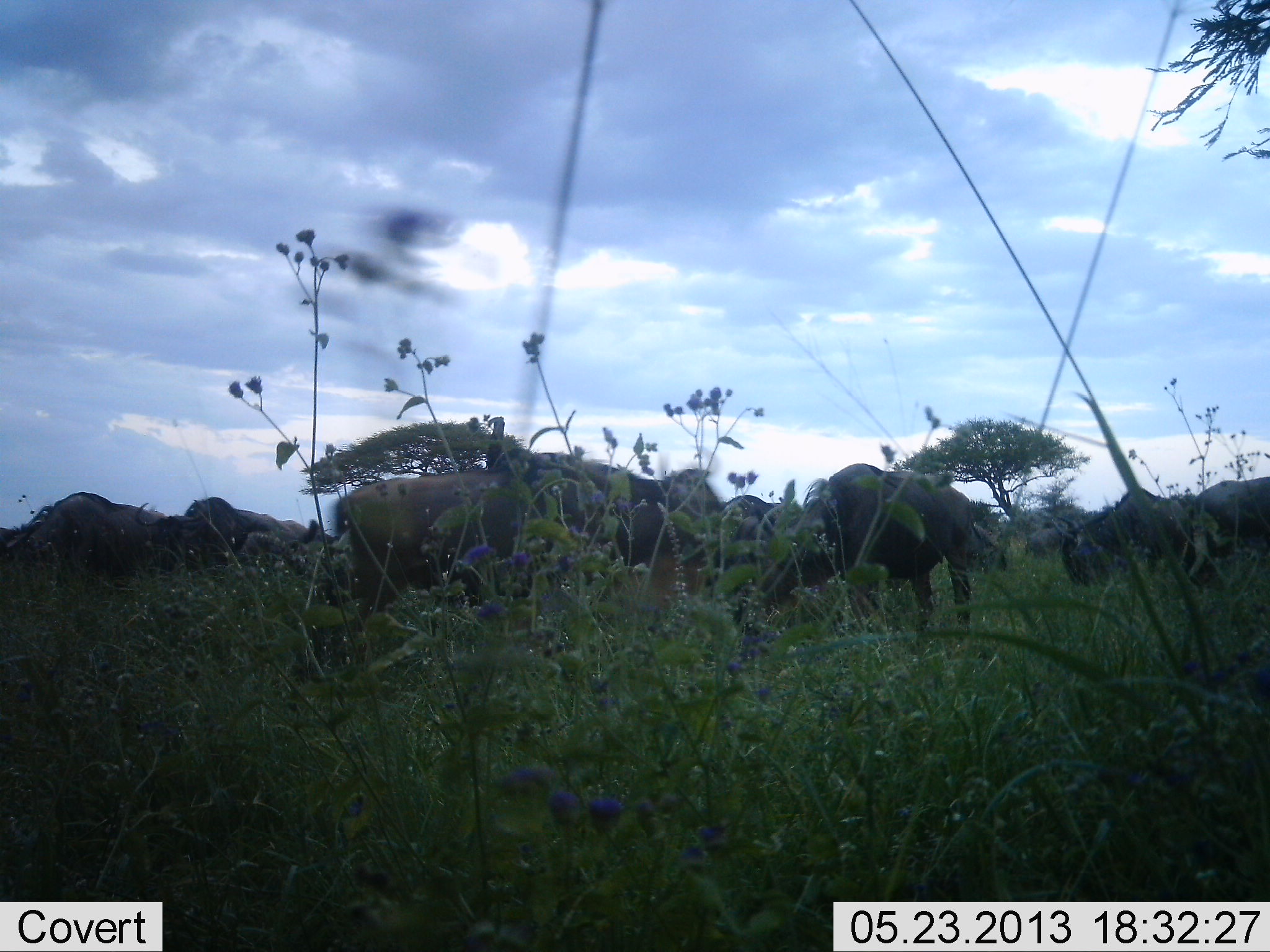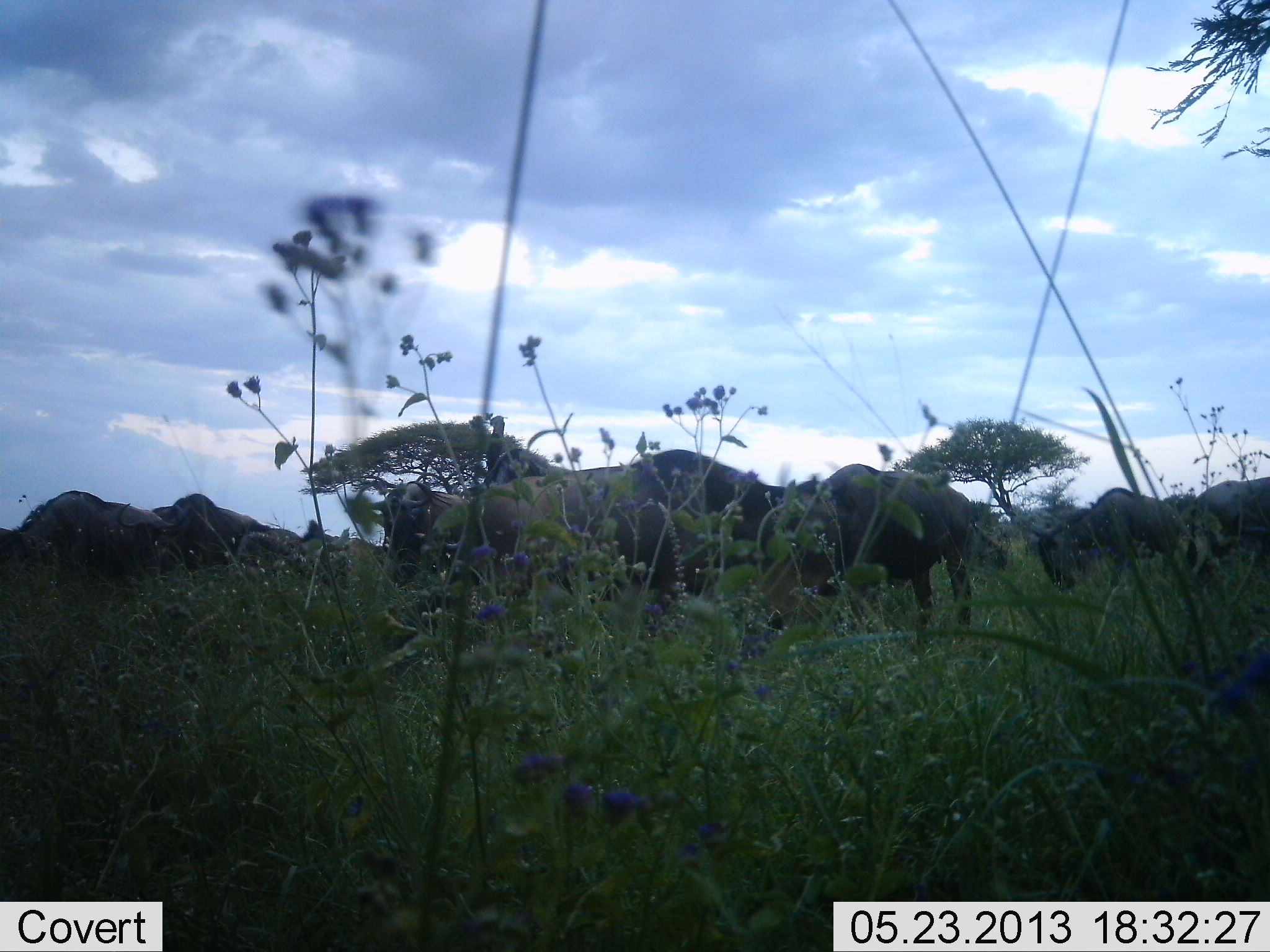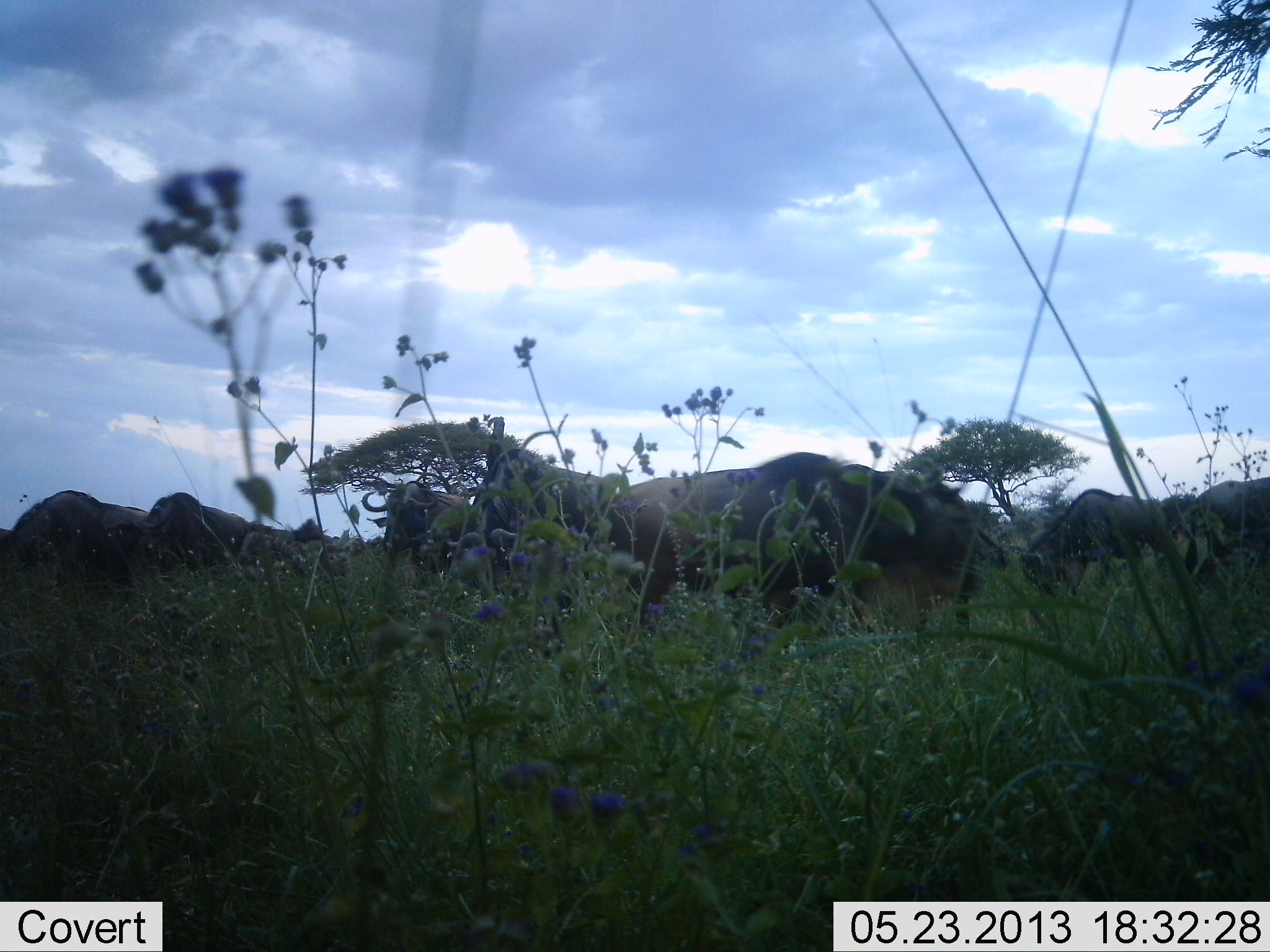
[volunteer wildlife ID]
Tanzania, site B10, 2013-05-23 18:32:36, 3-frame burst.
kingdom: Animalia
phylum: Chordata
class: Mammalia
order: Artiodactyla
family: Bovidae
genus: Connochaetes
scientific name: Connochaetes taurinus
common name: blue wildebeest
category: wildebeest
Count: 10.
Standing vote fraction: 56%.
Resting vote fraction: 4%.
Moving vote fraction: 70%.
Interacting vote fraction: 0%.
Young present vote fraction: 0%.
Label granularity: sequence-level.